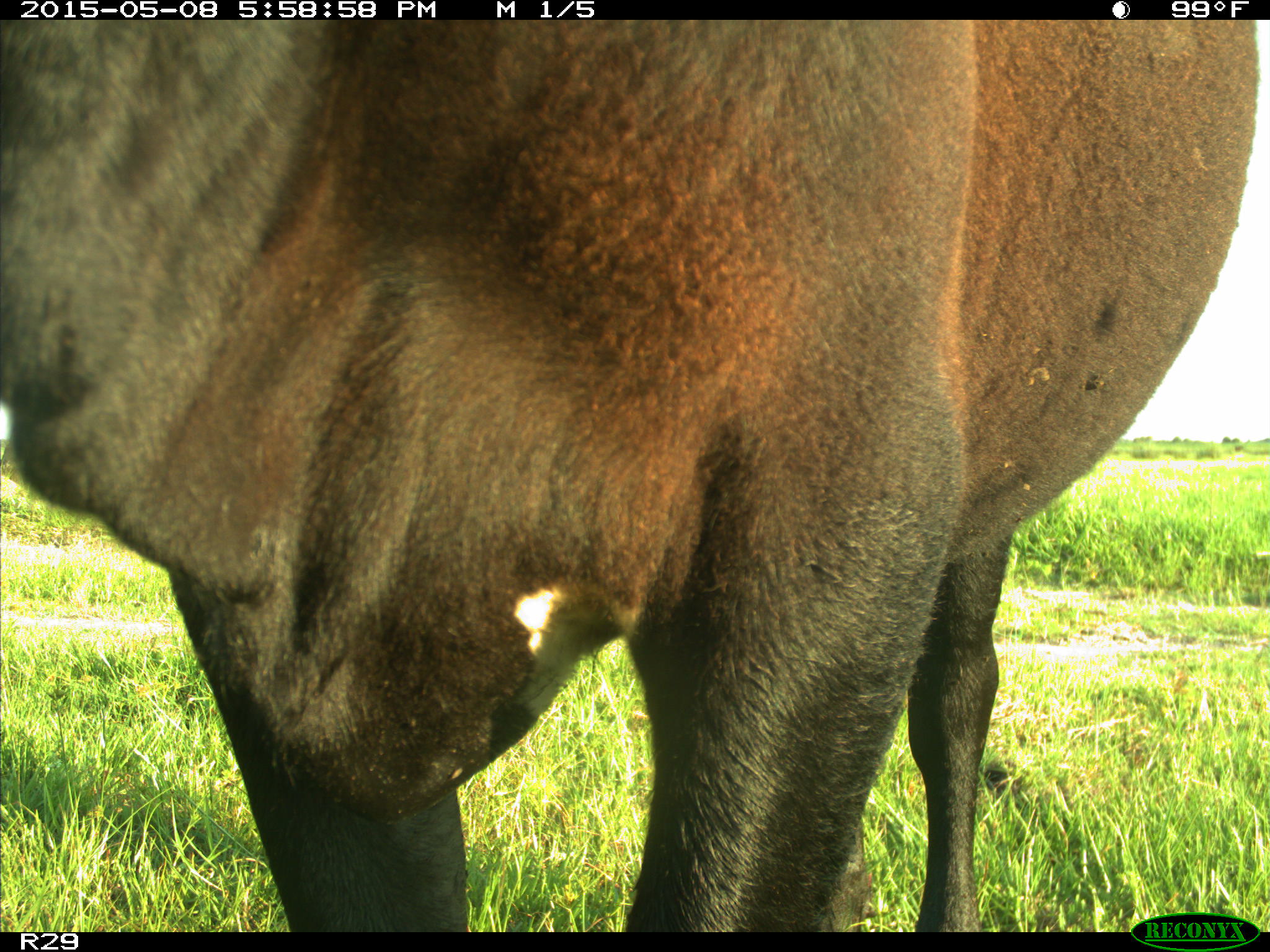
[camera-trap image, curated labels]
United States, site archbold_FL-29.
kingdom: Animalia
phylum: Chordata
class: Mammalia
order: Artiodactyla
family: Bovidae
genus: Bos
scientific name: Bos taurus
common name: domestic cow